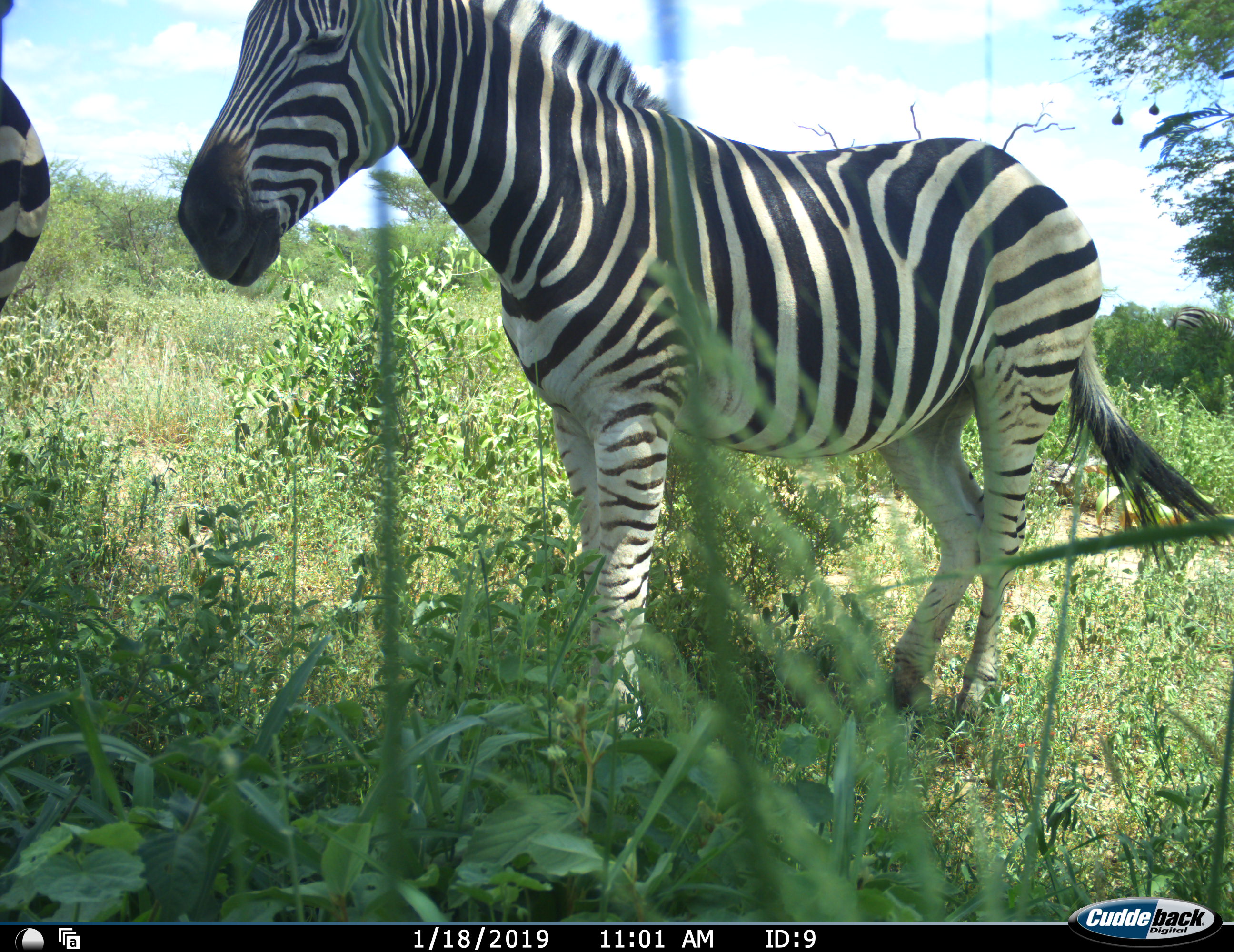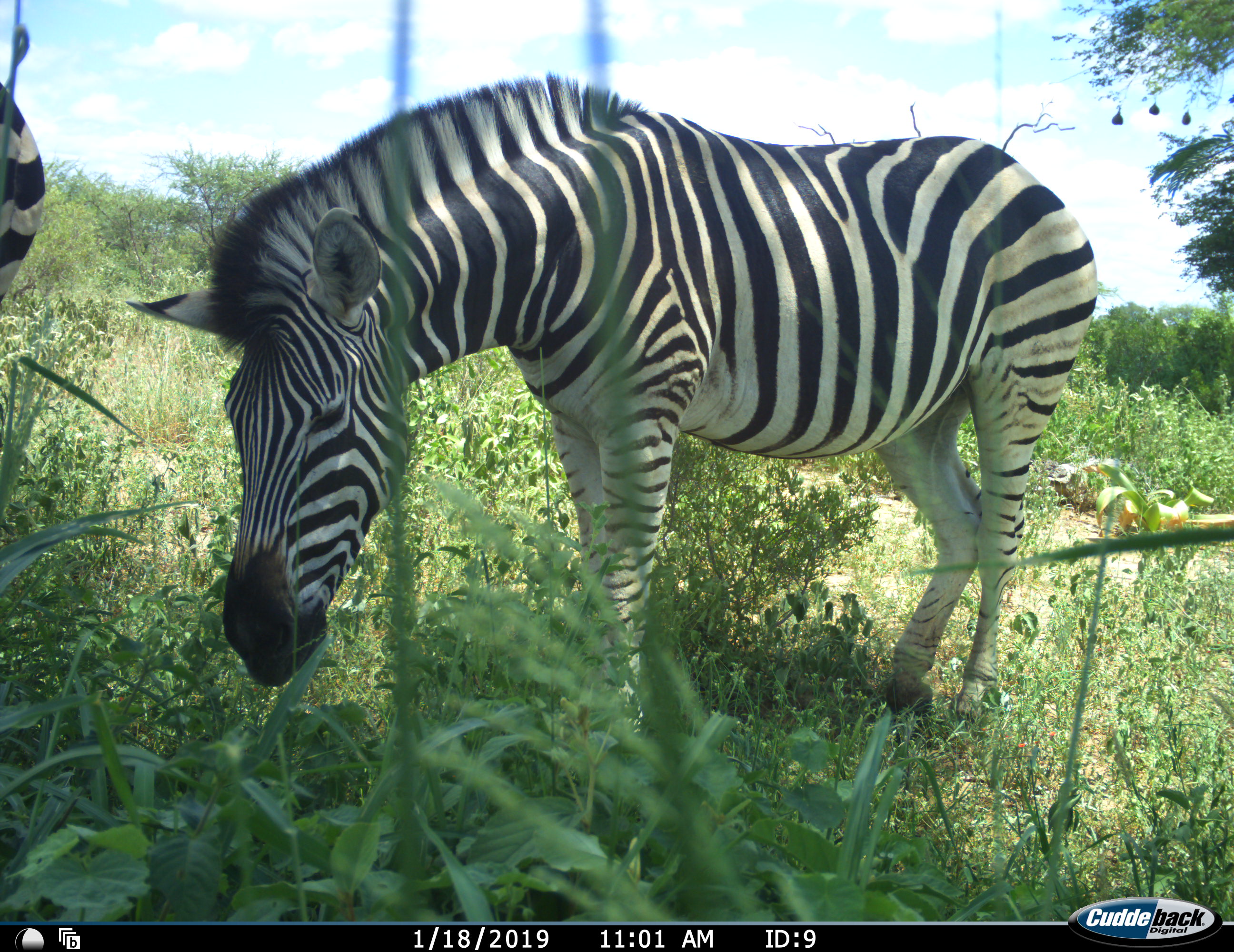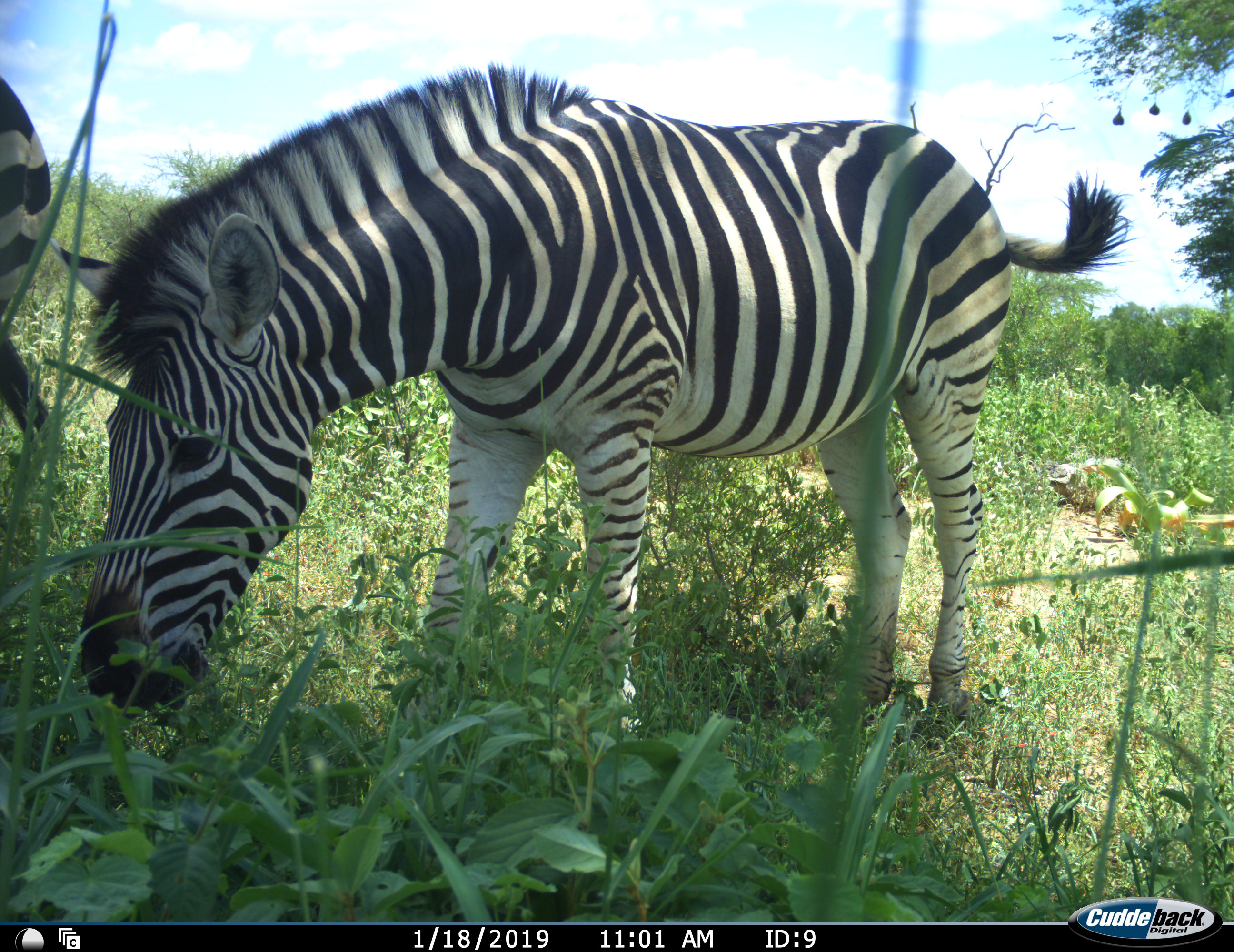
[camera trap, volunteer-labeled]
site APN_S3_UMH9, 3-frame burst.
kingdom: Animalia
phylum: Chordata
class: Mammalia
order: Perissodactyla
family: Equidae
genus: Equus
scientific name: Equus quagga burchellii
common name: burchell's zebra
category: zebraburchells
Zebraburchells (burchell's zebra) (Equus quagga burchellii), count 2. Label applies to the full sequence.